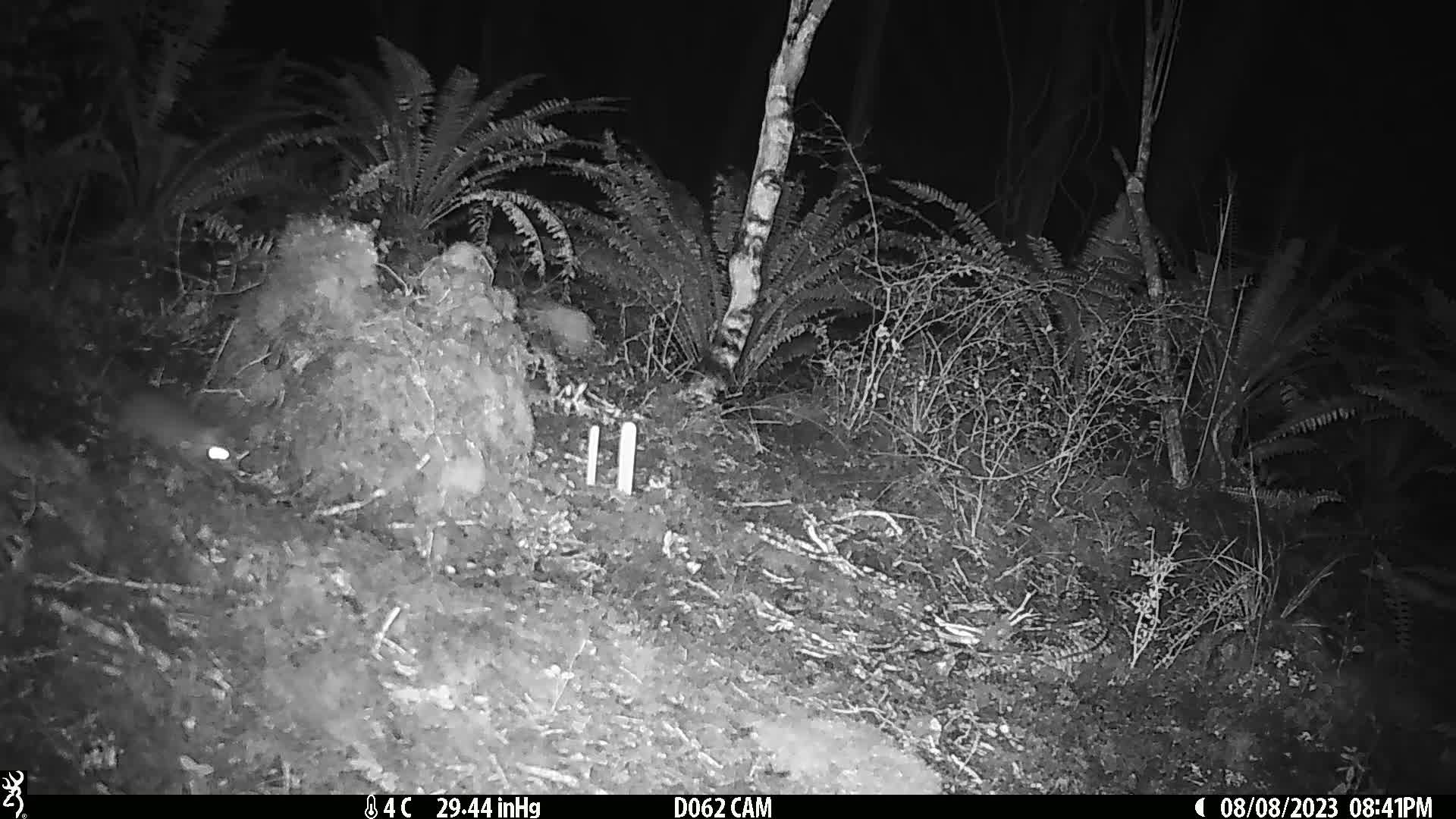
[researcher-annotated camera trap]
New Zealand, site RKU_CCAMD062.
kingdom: Animalia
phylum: Chordata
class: Mammalia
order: Rodentia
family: Muridae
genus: Rattus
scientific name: Rattus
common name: rat